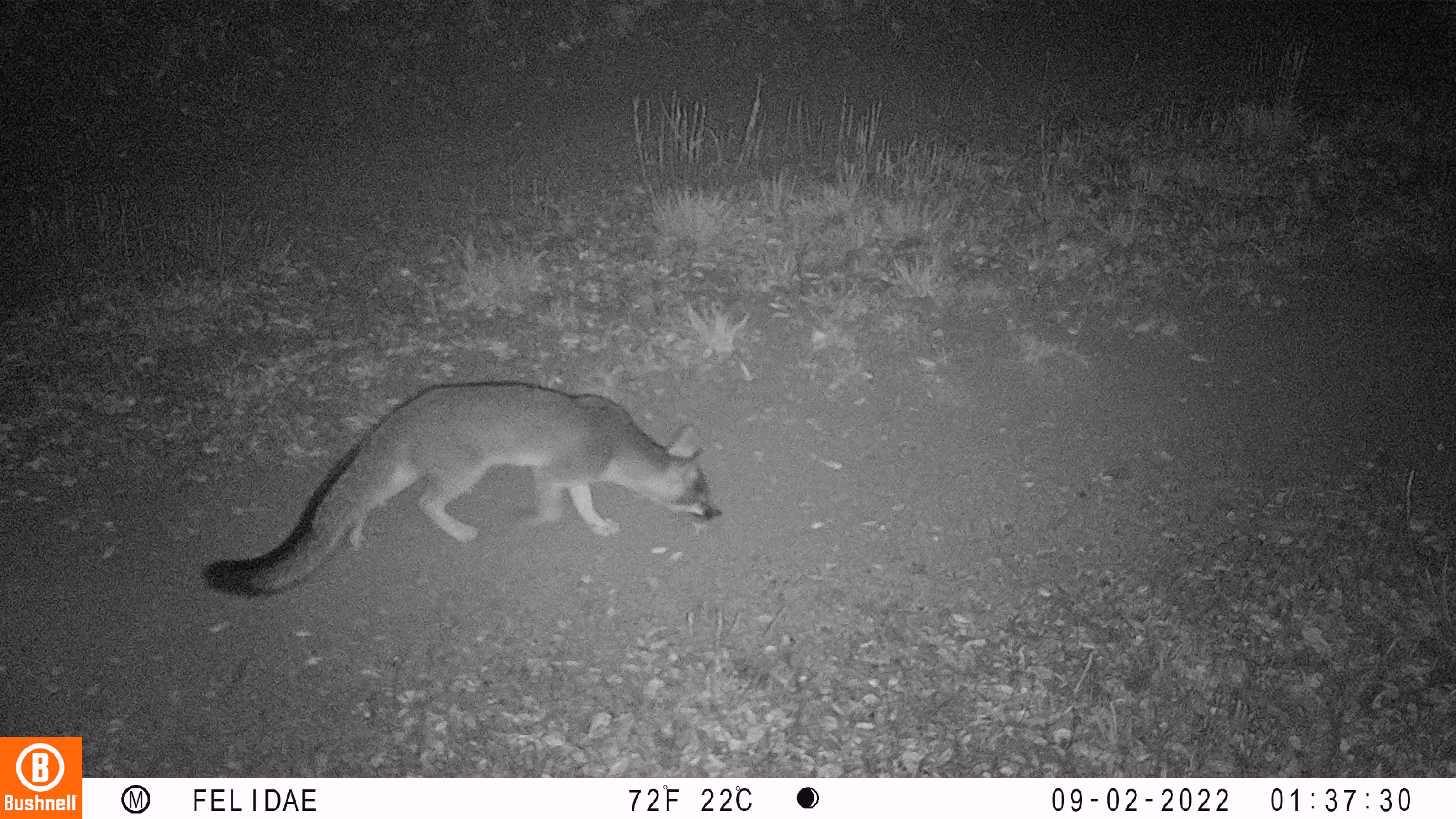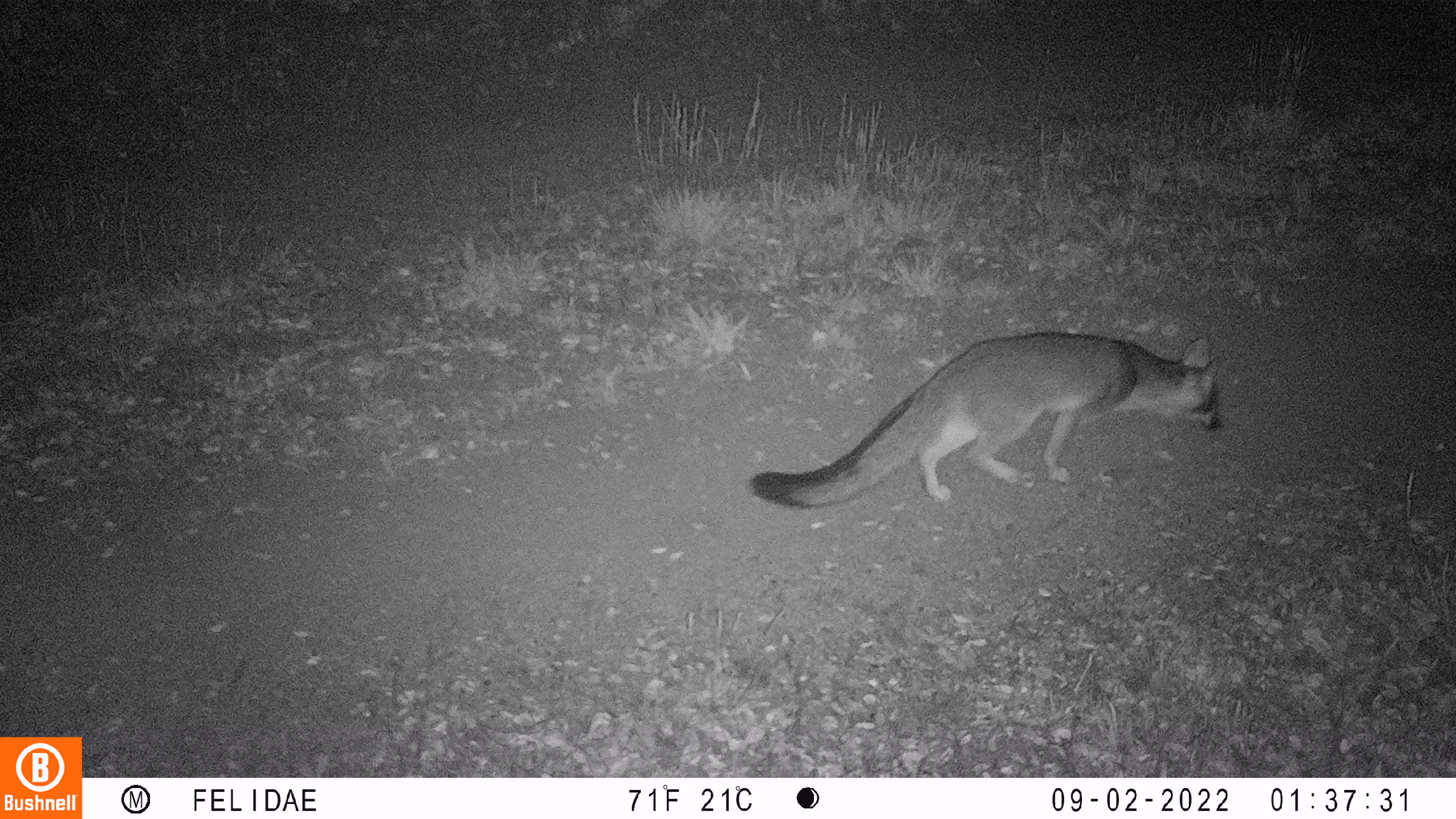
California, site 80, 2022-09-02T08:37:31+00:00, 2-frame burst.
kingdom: Animalia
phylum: Chordata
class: Mammalia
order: Carnivora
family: Canidae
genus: Urocyon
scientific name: Urocyon cinereoargenteus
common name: gray fox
Gray fox (Urocyon cinereoargenteus).